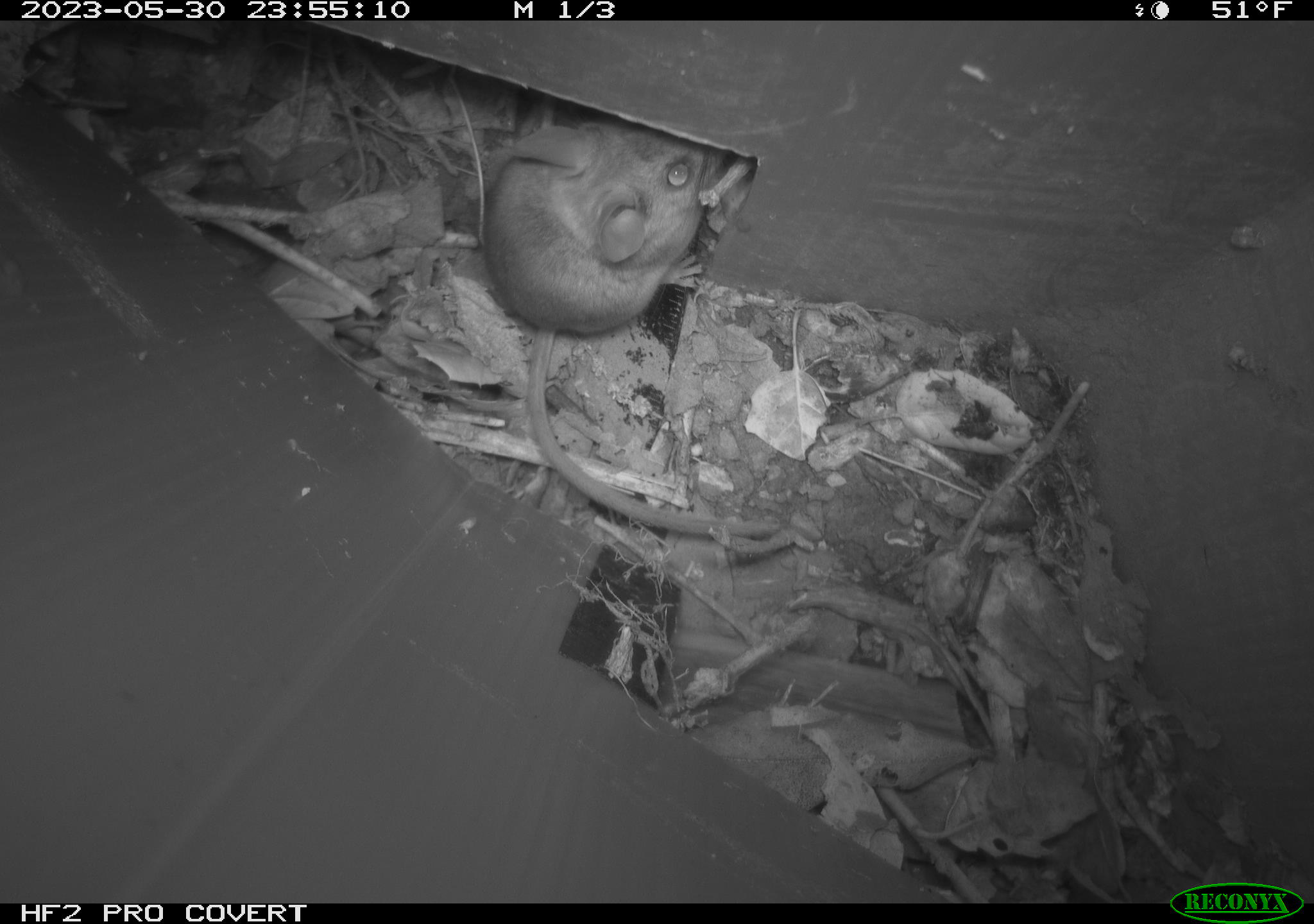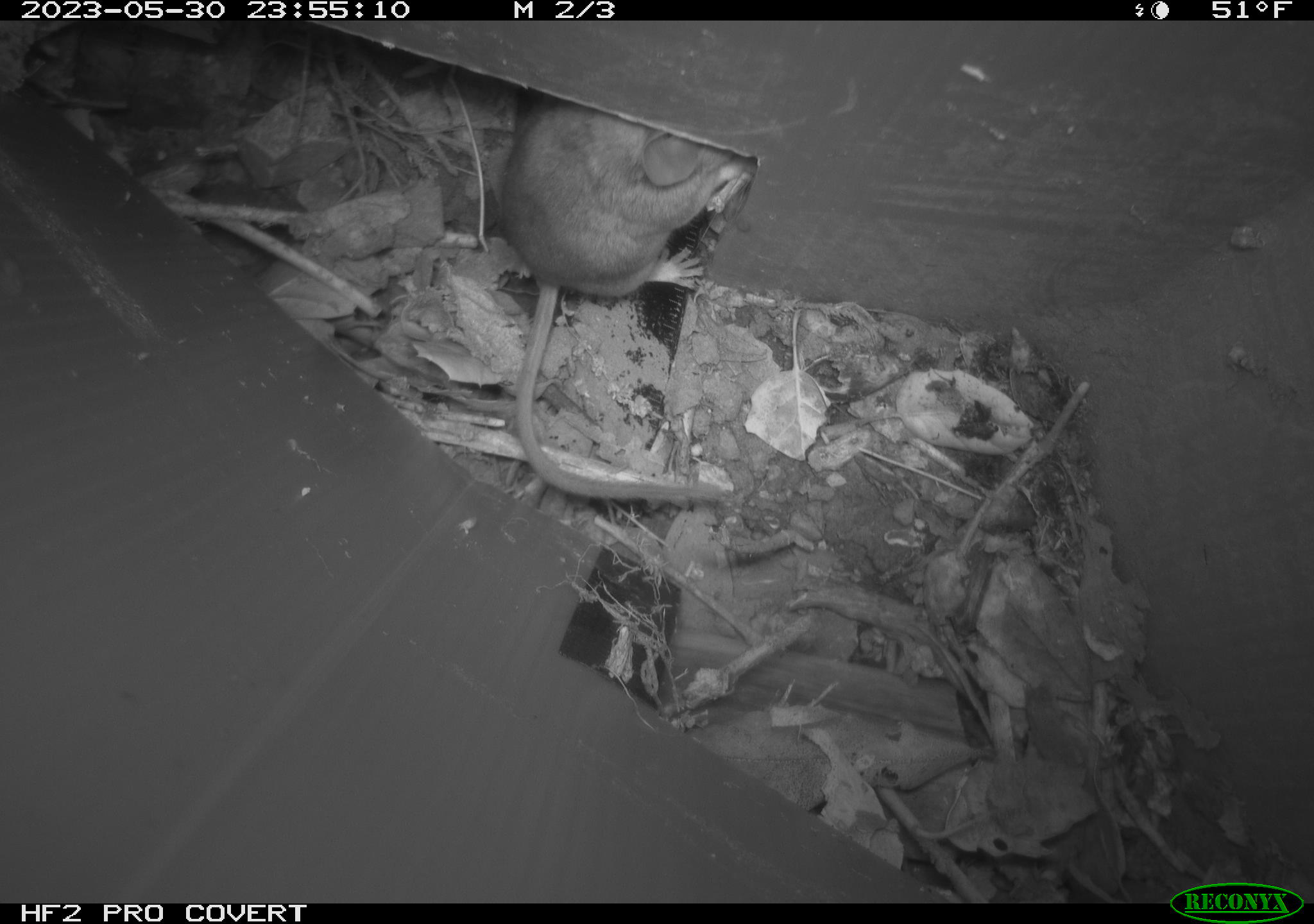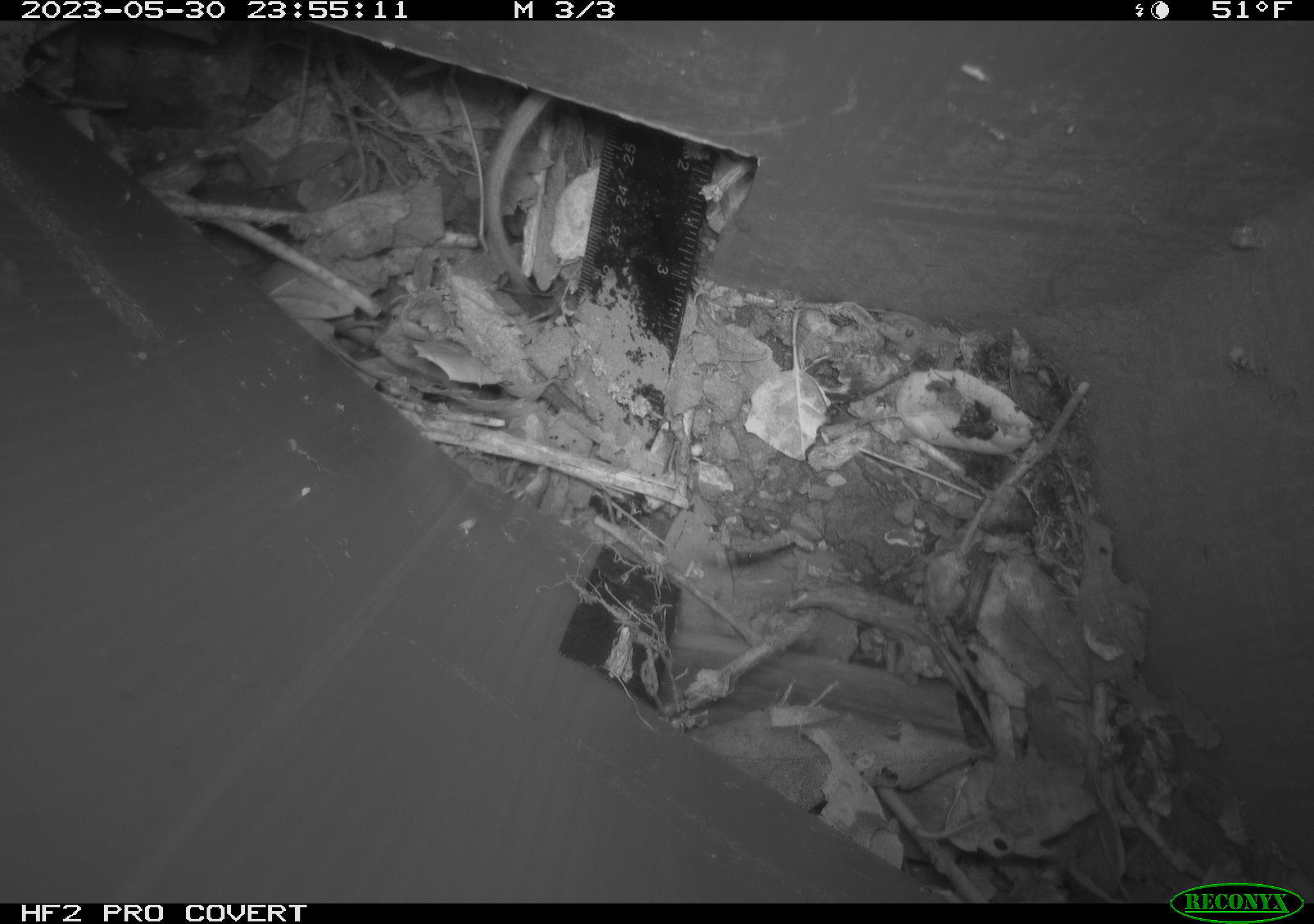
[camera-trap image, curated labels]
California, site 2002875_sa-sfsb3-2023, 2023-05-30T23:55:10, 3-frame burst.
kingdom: Animalia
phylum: Chordata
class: Mammalia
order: Rodentia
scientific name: Rodentia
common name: mouse species